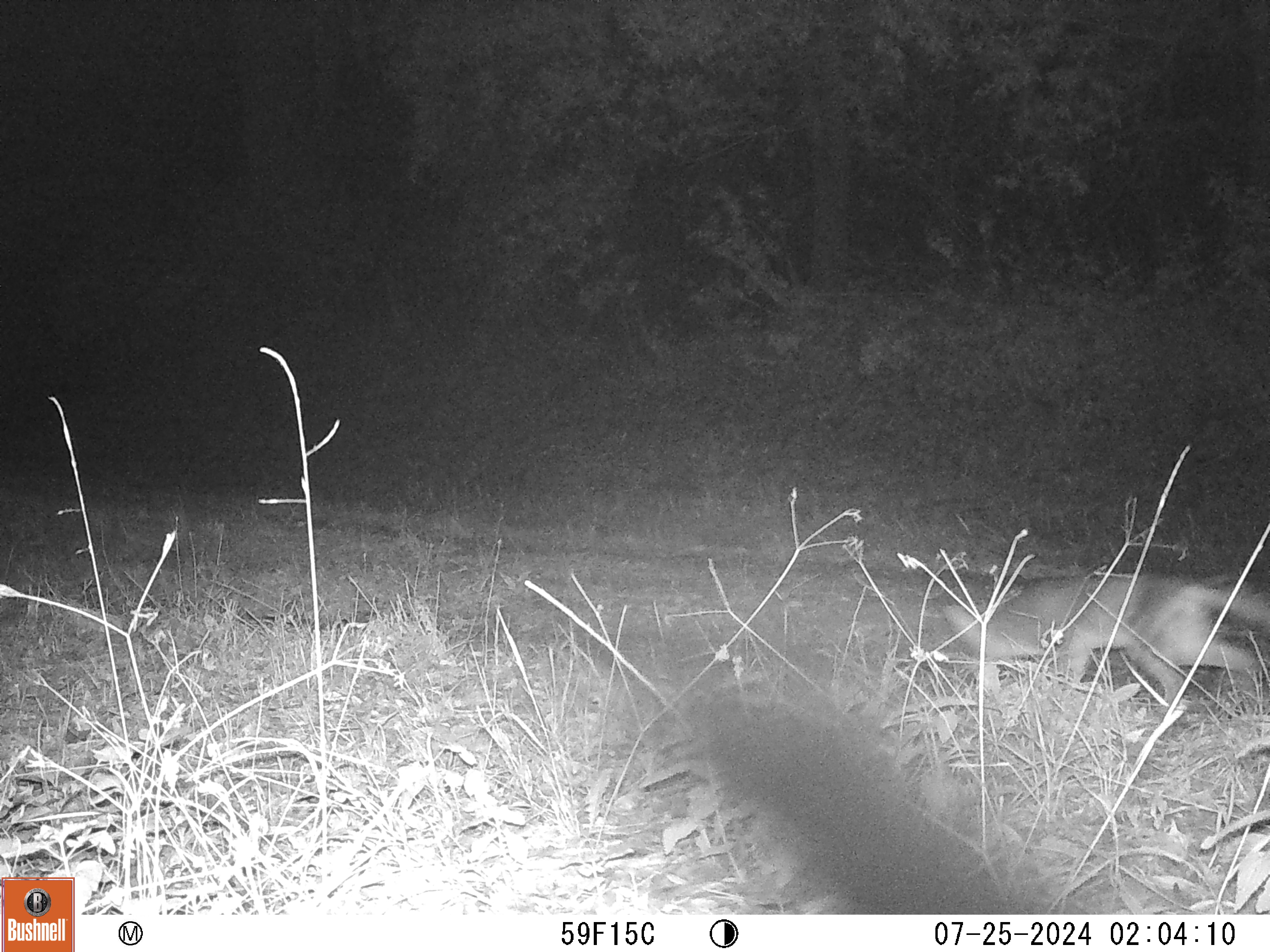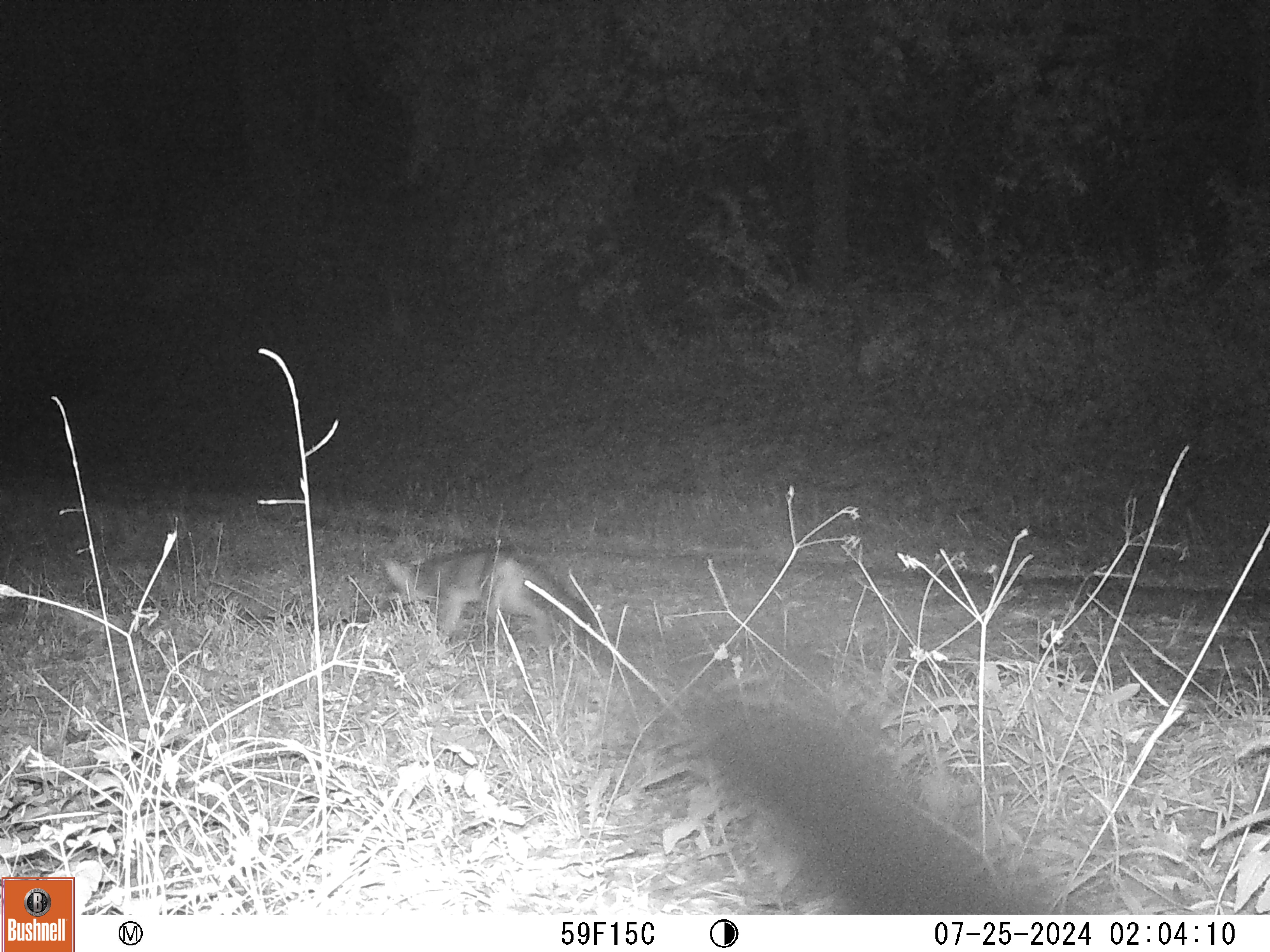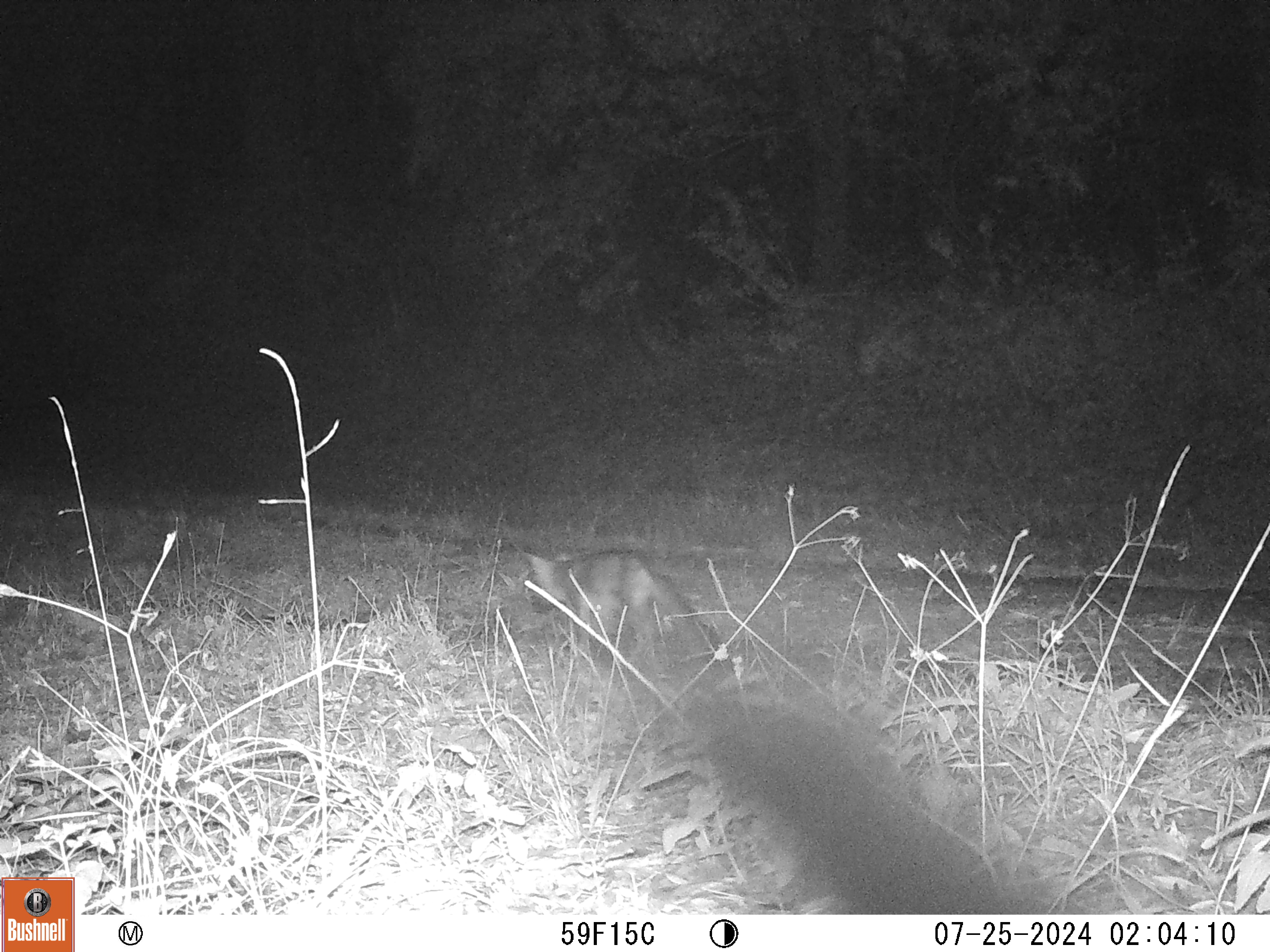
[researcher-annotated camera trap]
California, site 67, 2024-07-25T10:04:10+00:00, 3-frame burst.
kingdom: Animalia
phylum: Chordata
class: Mammalia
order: Carnivora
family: Canidae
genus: Urocyon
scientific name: Urocyon cinereoargenteus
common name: gray fox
Gray fox (Urocyon cinereoargenteus).